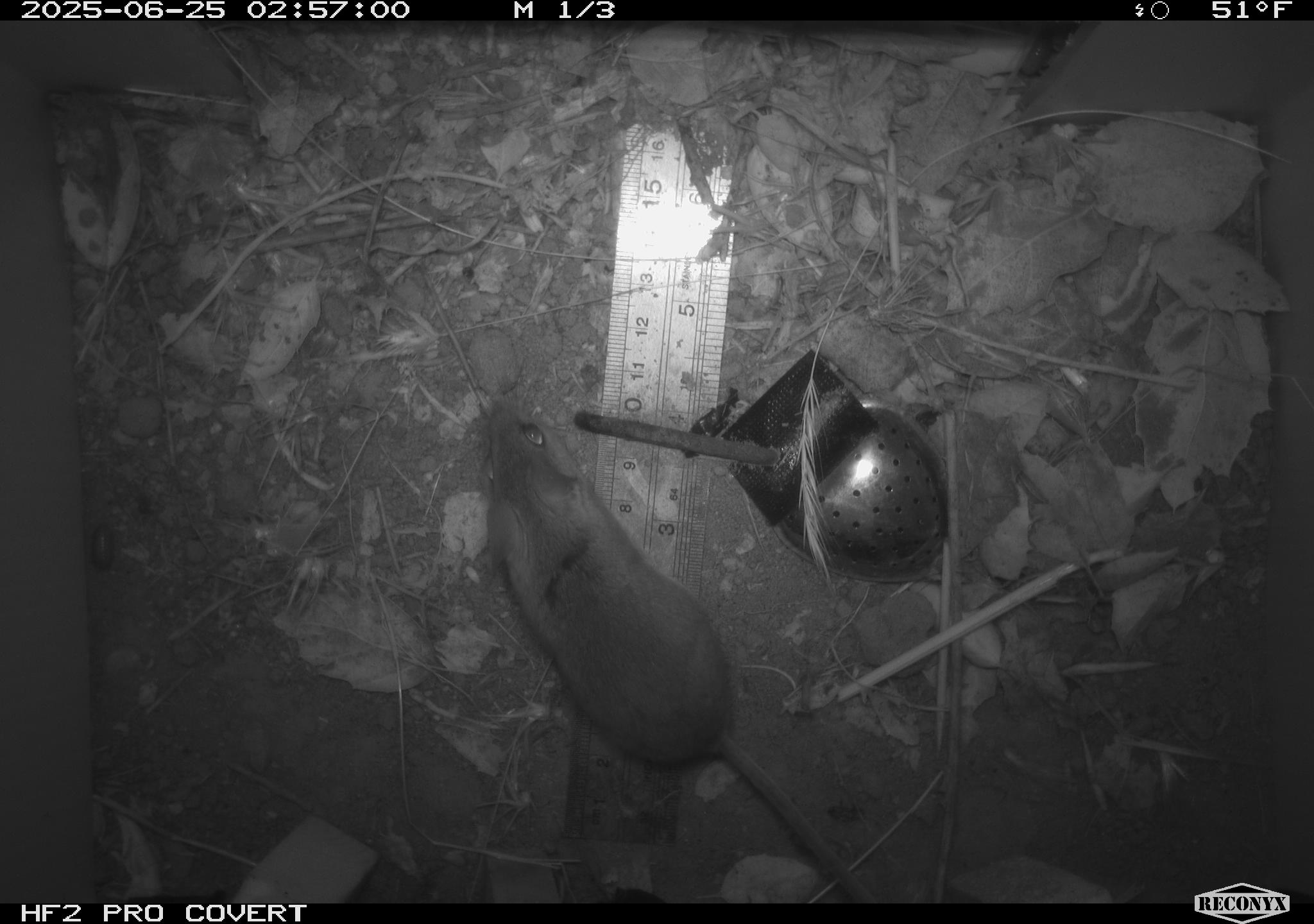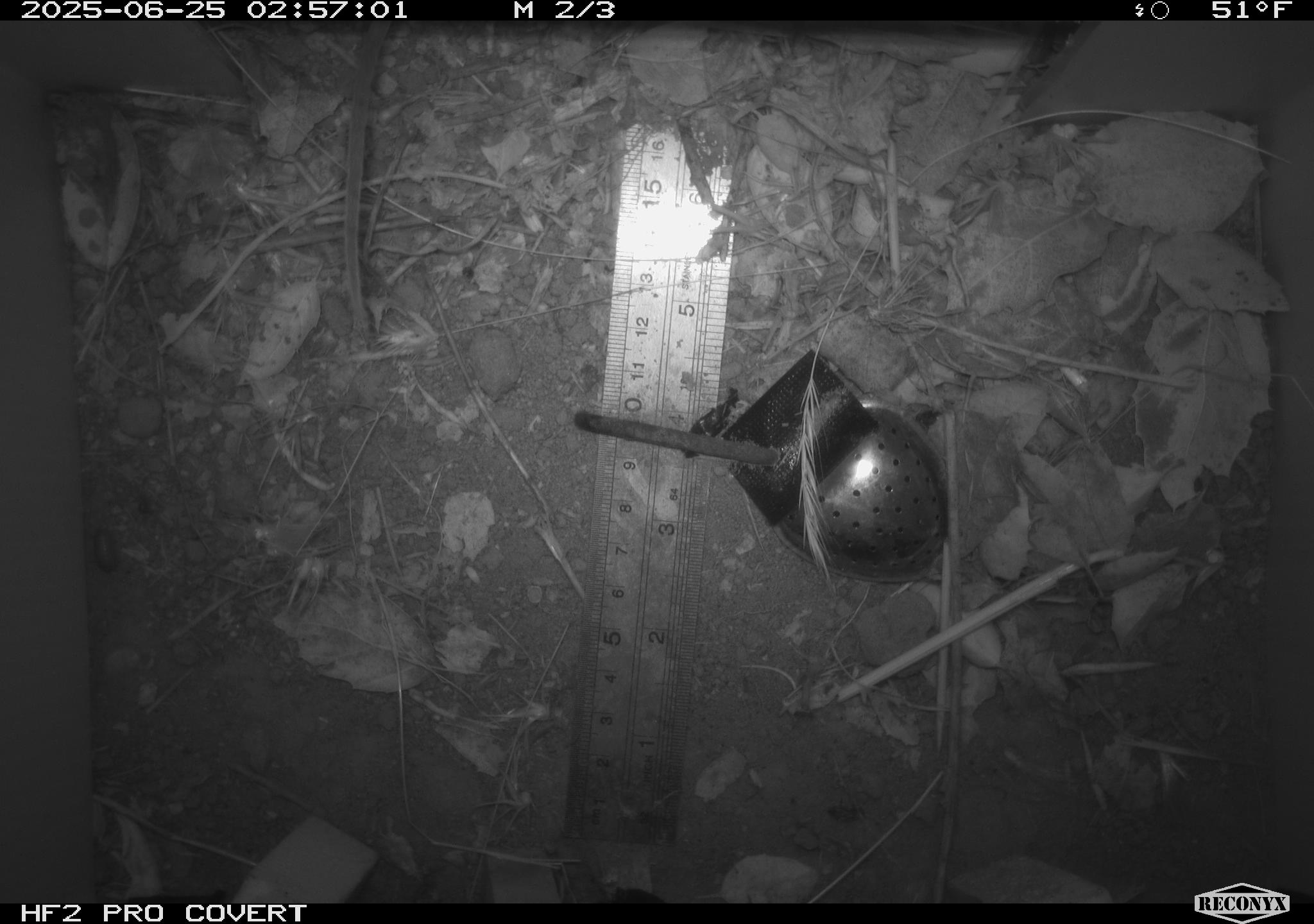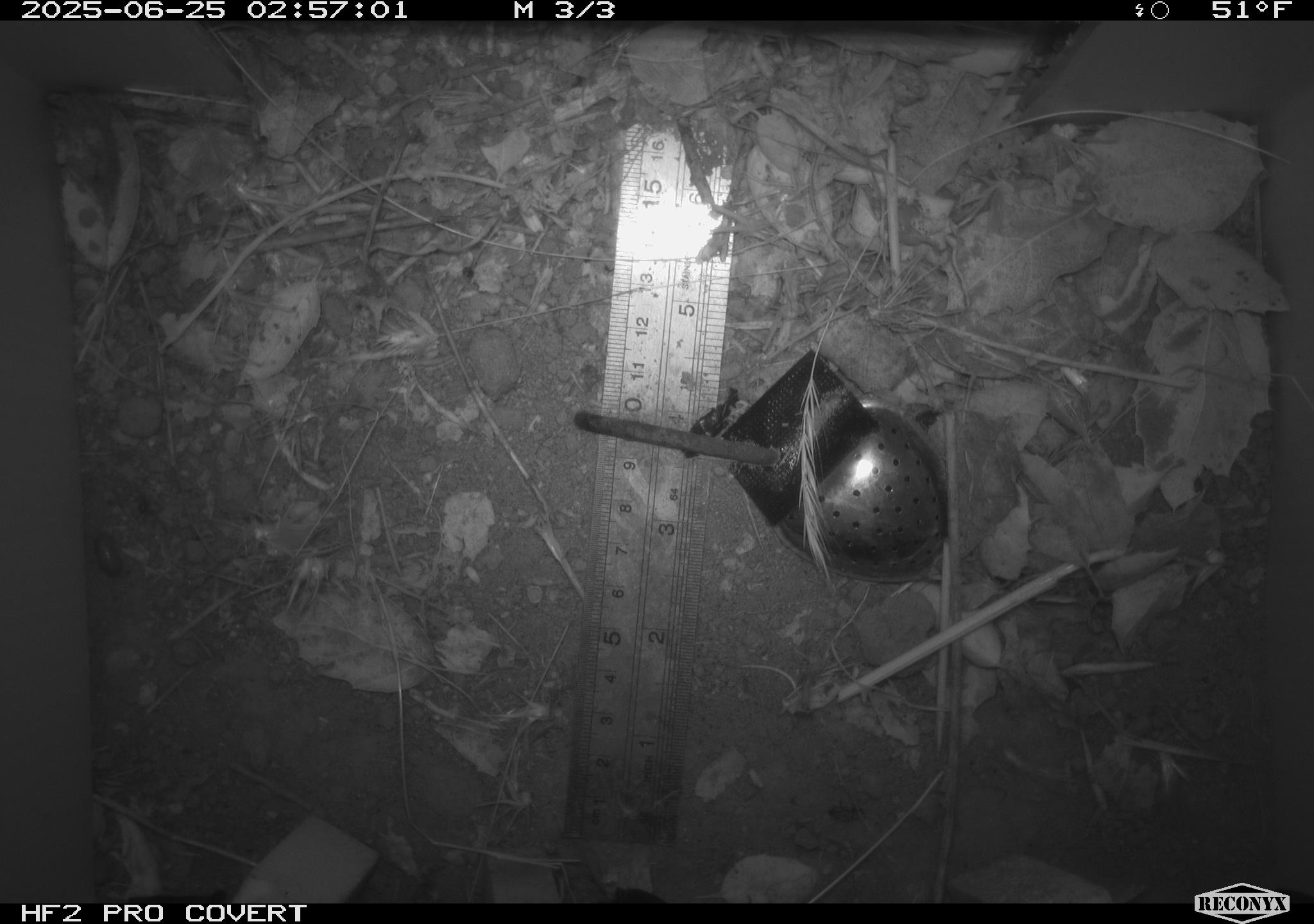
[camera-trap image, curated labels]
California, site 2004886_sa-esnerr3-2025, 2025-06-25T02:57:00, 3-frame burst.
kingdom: Animalia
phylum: Chordata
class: Mammalia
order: Rodentia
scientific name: Rodentia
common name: rodent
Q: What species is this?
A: Rodent (Rodentia).